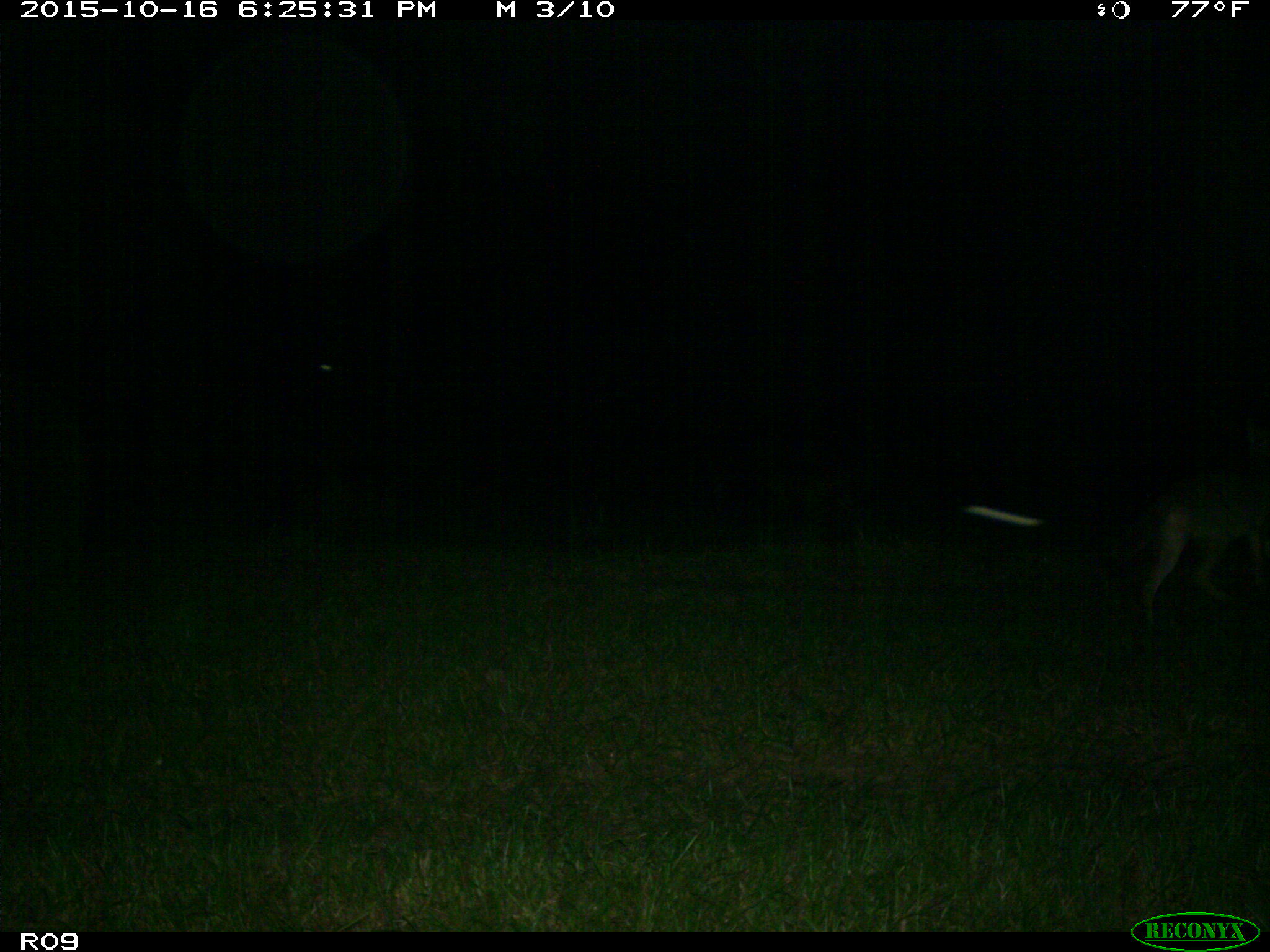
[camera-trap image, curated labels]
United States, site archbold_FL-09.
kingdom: Animalia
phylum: Chordata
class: Mammalia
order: Carnivora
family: Canidae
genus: Canis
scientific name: Canis latrans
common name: coyote